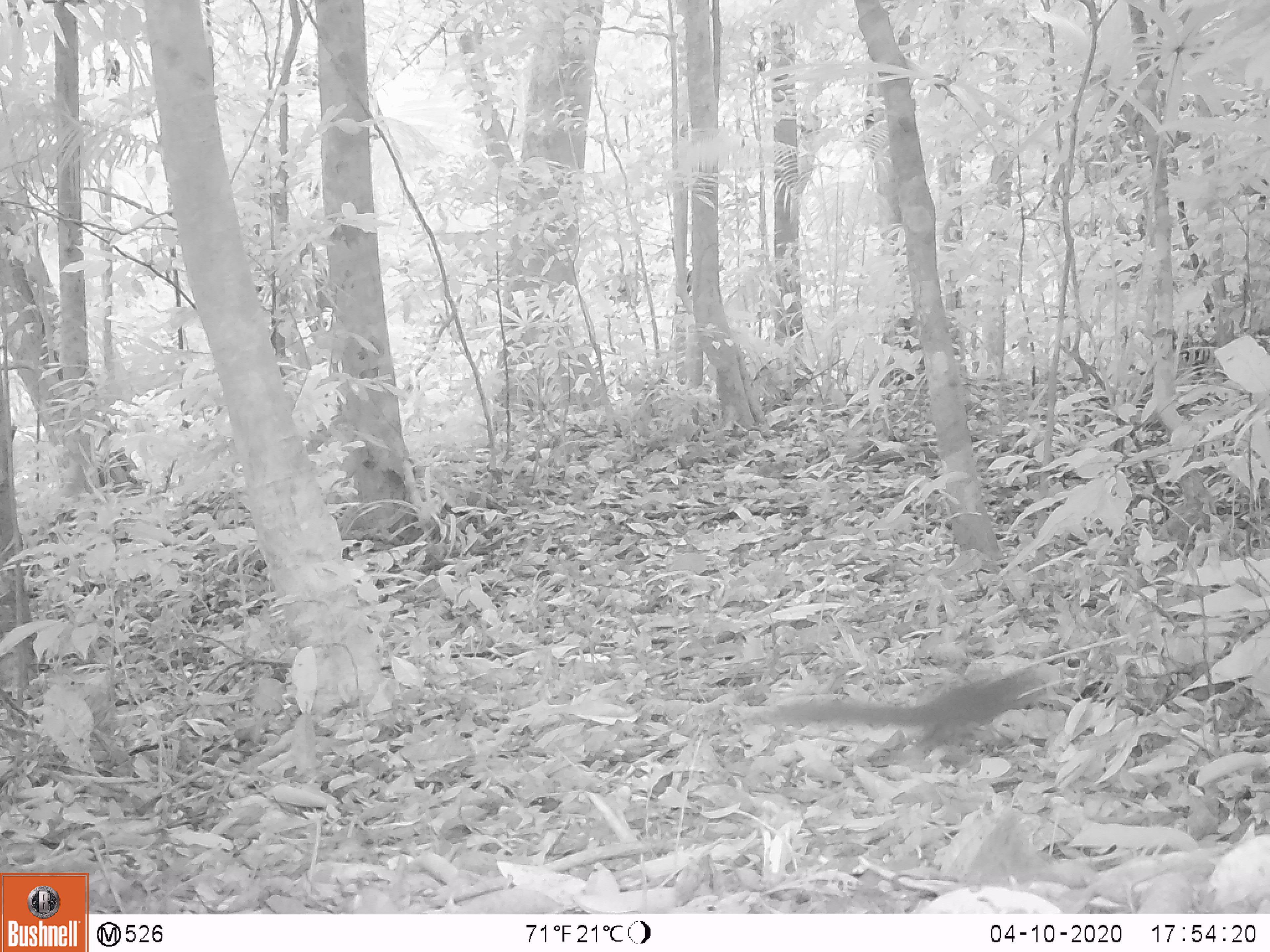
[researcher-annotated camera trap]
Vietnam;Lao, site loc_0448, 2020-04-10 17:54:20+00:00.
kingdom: Animalia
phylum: Chordata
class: Mammalia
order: Rodentia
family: Sciuridae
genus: Dremomys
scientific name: Dremomys rufigenis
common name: red-cheeked squirrel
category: red cheeked squirrel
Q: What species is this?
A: Red cheeked squirrel (red-cheeked squirrel) (Dremomys rufigenis).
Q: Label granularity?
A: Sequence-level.